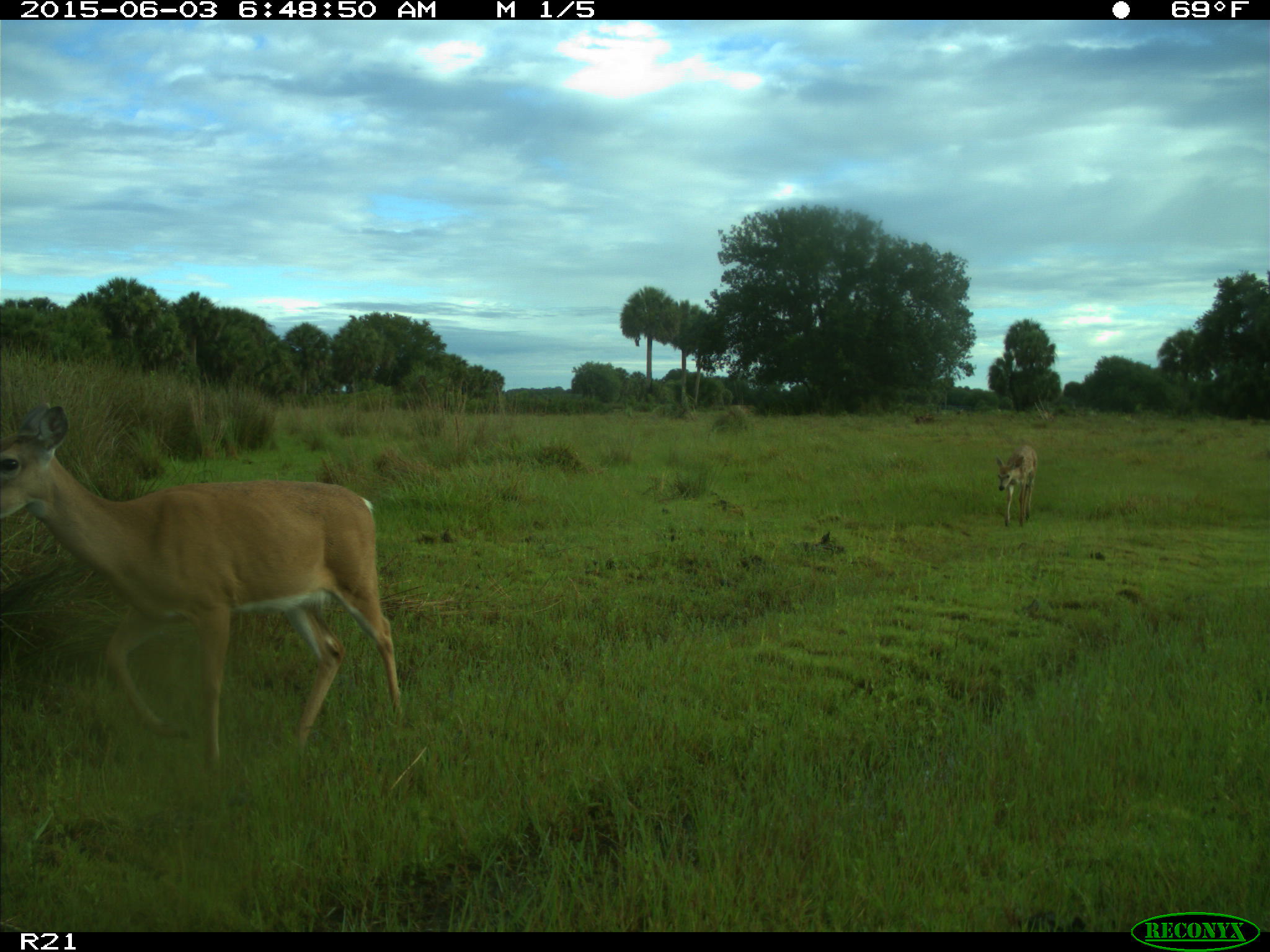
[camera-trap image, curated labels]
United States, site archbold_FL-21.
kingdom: Animalia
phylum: Chordata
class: Mammalia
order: Artiodactyla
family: Cervidae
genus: Odocoileus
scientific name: Odocoileus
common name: deer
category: unidentified deer